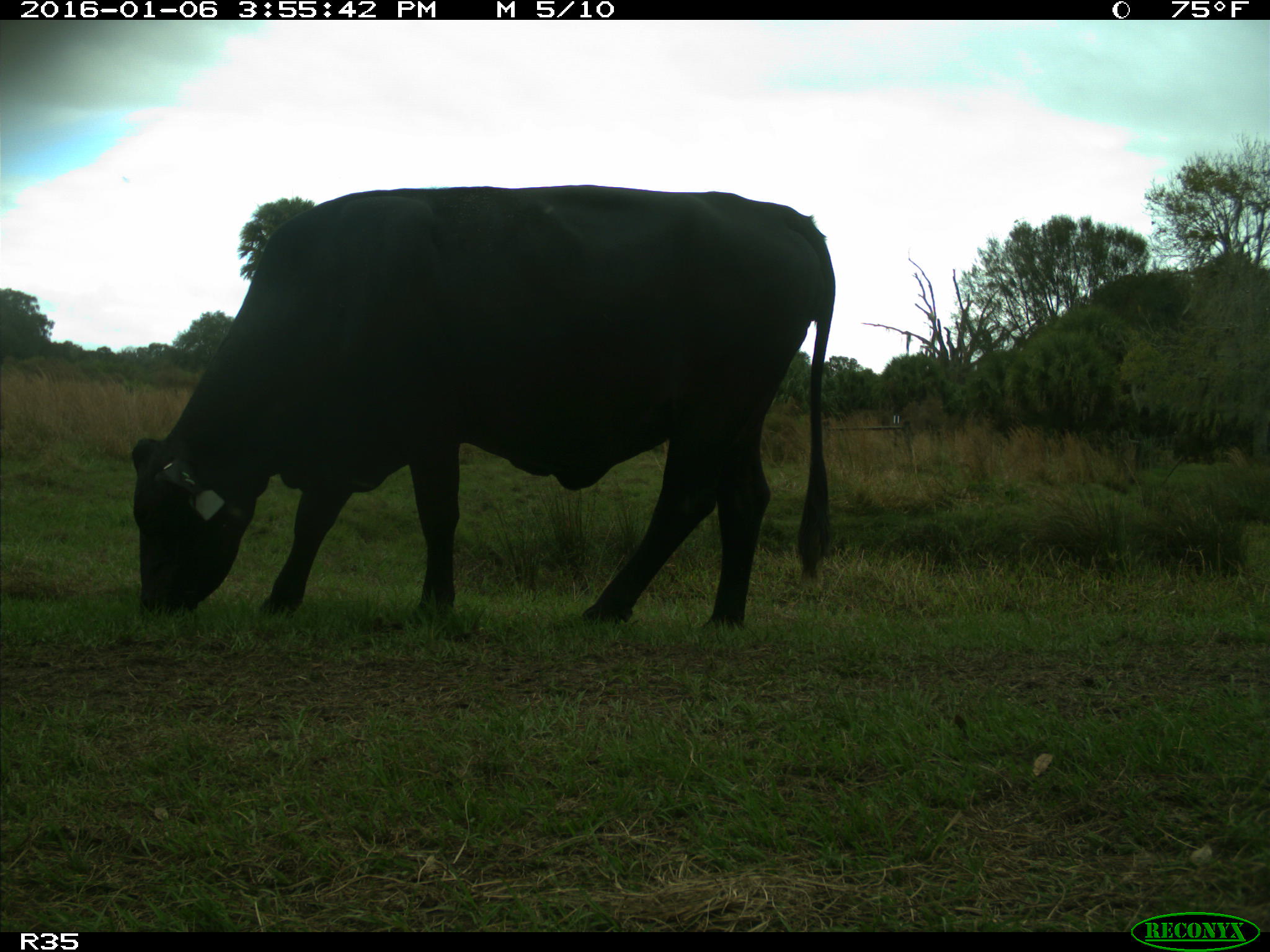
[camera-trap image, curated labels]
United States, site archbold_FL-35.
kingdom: Animalia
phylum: Chordata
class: Mammalia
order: Artiodactyla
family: Bovidae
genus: Bos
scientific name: Bos taurus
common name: domestic cow